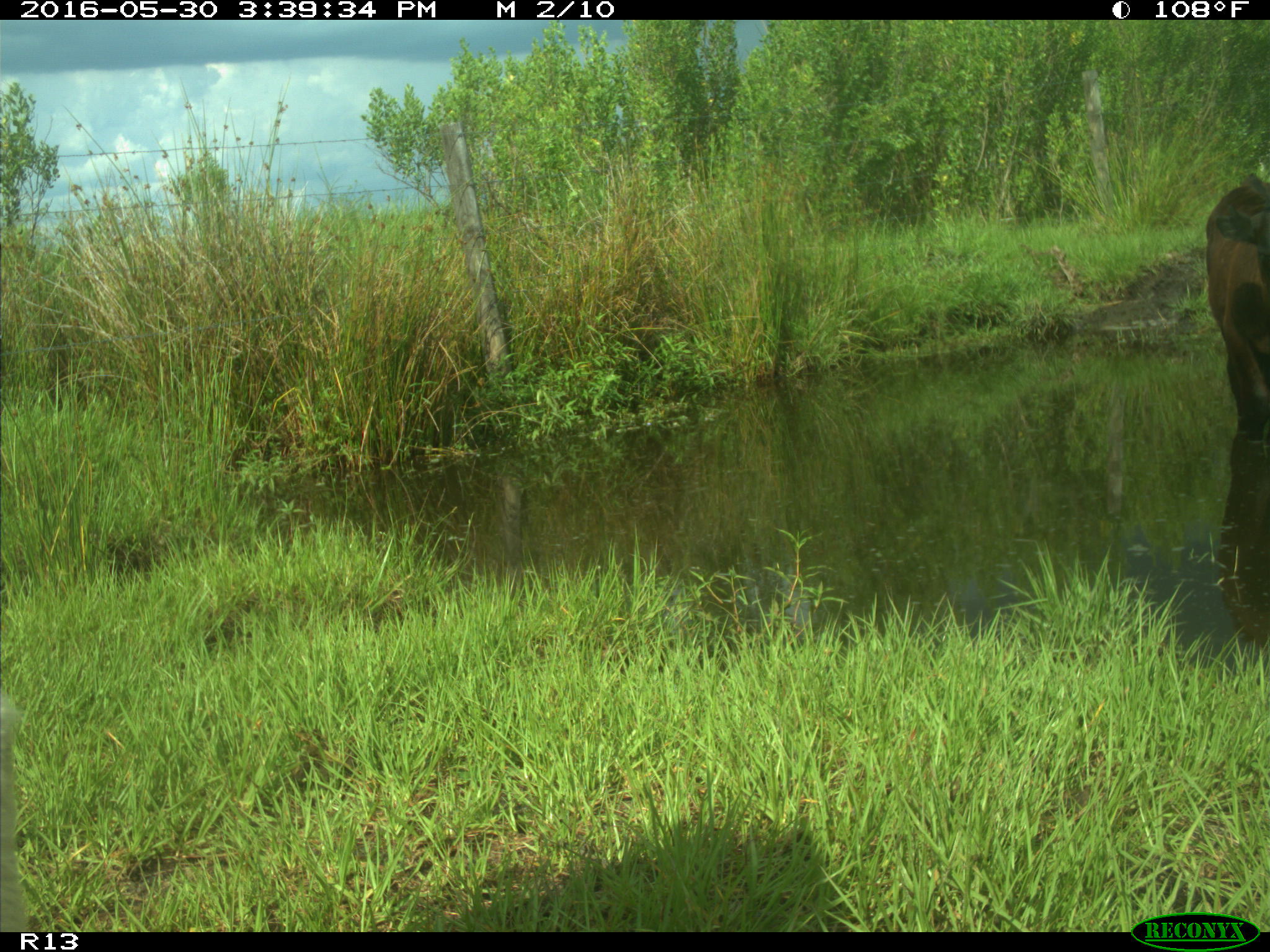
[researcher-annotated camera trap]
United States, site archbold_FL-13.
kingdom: Animalia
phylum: Chordata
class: Mammalia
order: Artiodactyla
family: Bovidae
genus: Bos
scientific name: Bos taurus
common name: domestic cow